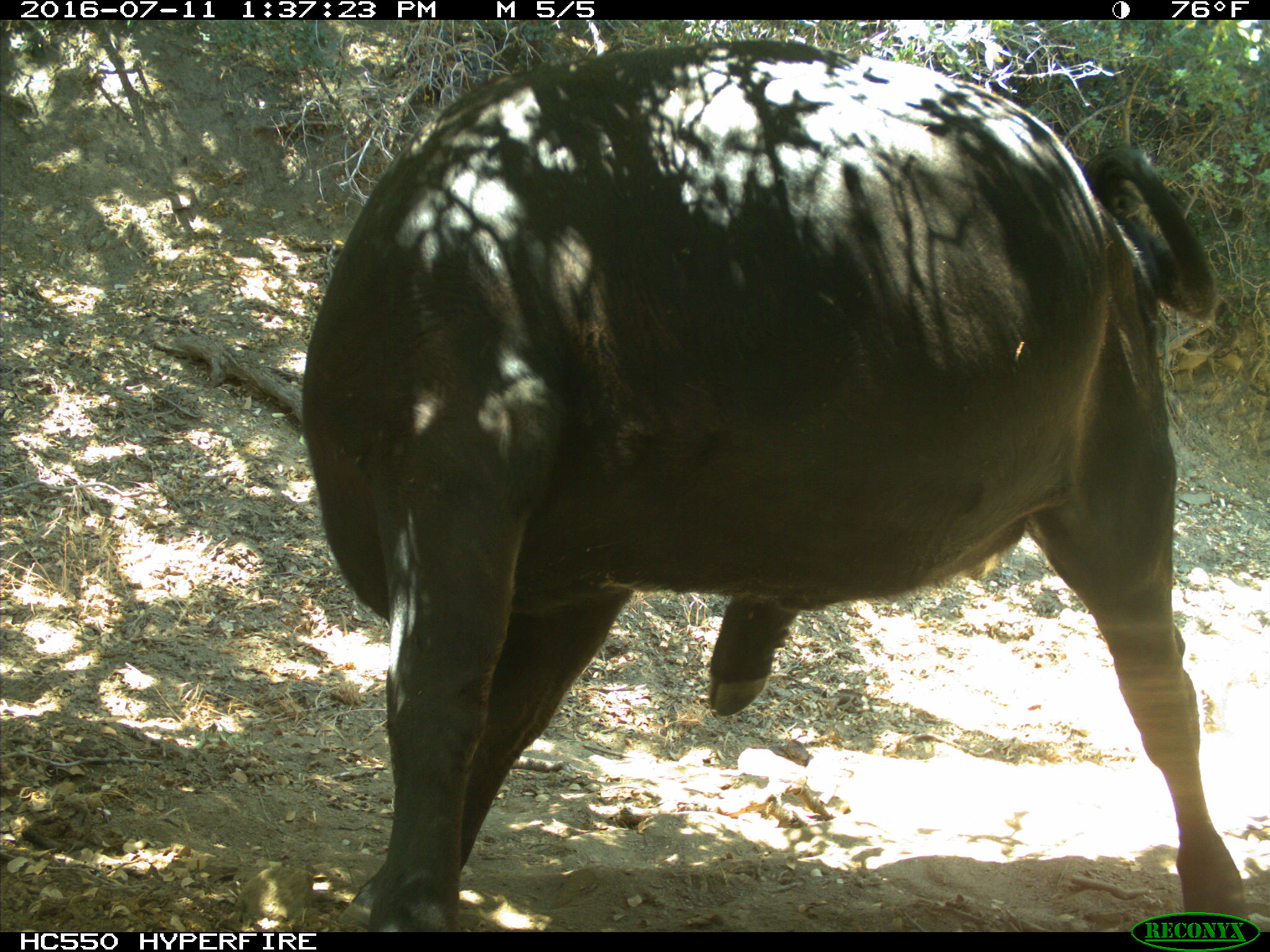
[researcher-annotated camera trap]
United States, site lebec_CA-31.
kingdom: Animalia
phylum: Chordata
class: Mammalia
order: Artiodactyla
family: Bovidae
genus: Bos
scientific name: Bos taurus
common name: domestic cow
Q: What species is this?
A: Bos taurus (domestic cow).